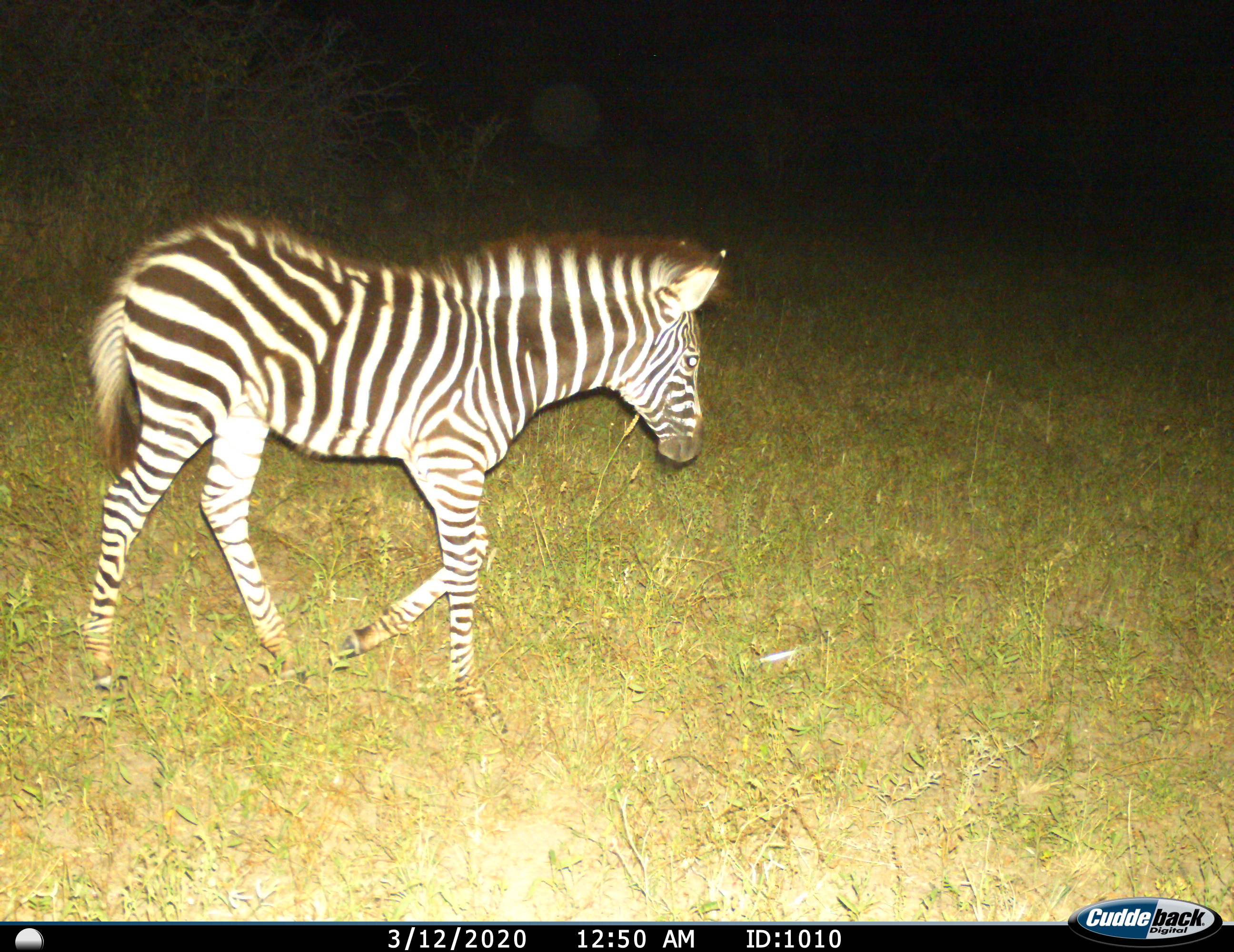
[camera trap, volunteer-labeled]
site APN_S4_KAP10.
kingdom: Animalia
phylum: Chordata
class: Mammalia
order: Perissodactyla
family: Equidae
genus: Equus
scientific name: Equus quagga burchellii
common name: burchell's zebra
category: zebraburchells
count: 1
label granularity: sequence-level